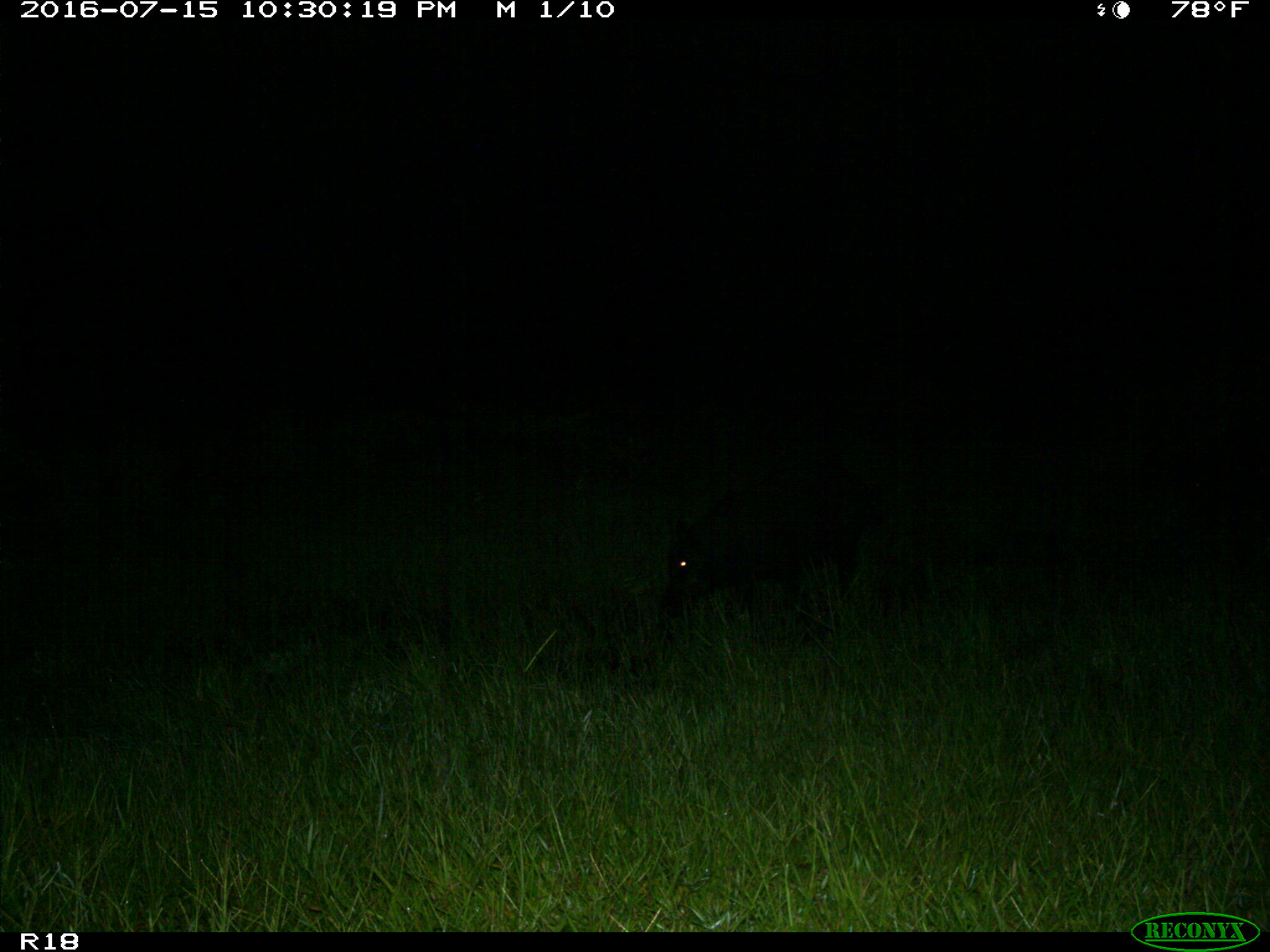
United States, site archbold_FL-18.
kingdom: Animalia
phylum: Chordata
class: Mammalia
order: Artiodactyla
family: Suidae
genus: Sus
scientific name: Sus scrofa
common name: wild boar